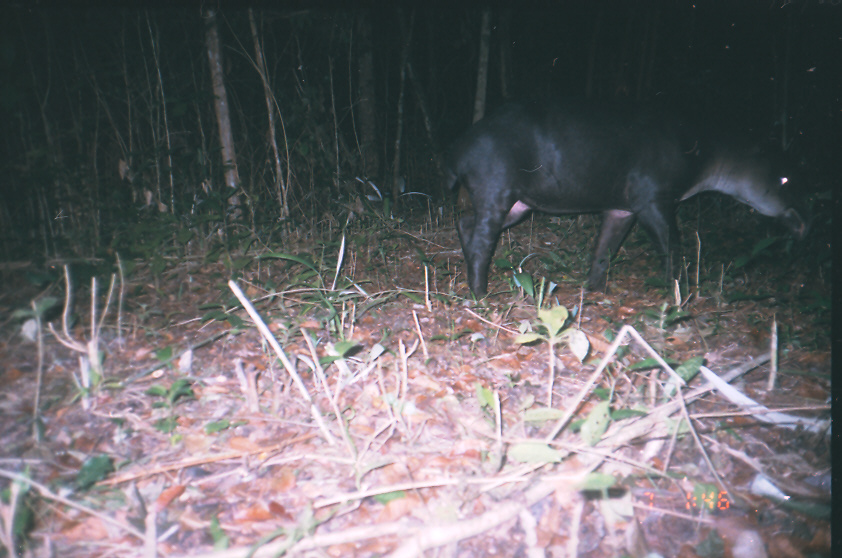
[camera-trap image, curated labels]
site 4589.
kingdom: Animalia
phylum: Chordata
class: Mammalia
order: Perissodactyla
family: Tapiridae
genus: Tapirus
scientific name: Tapirus bairdii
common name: baird's tapir